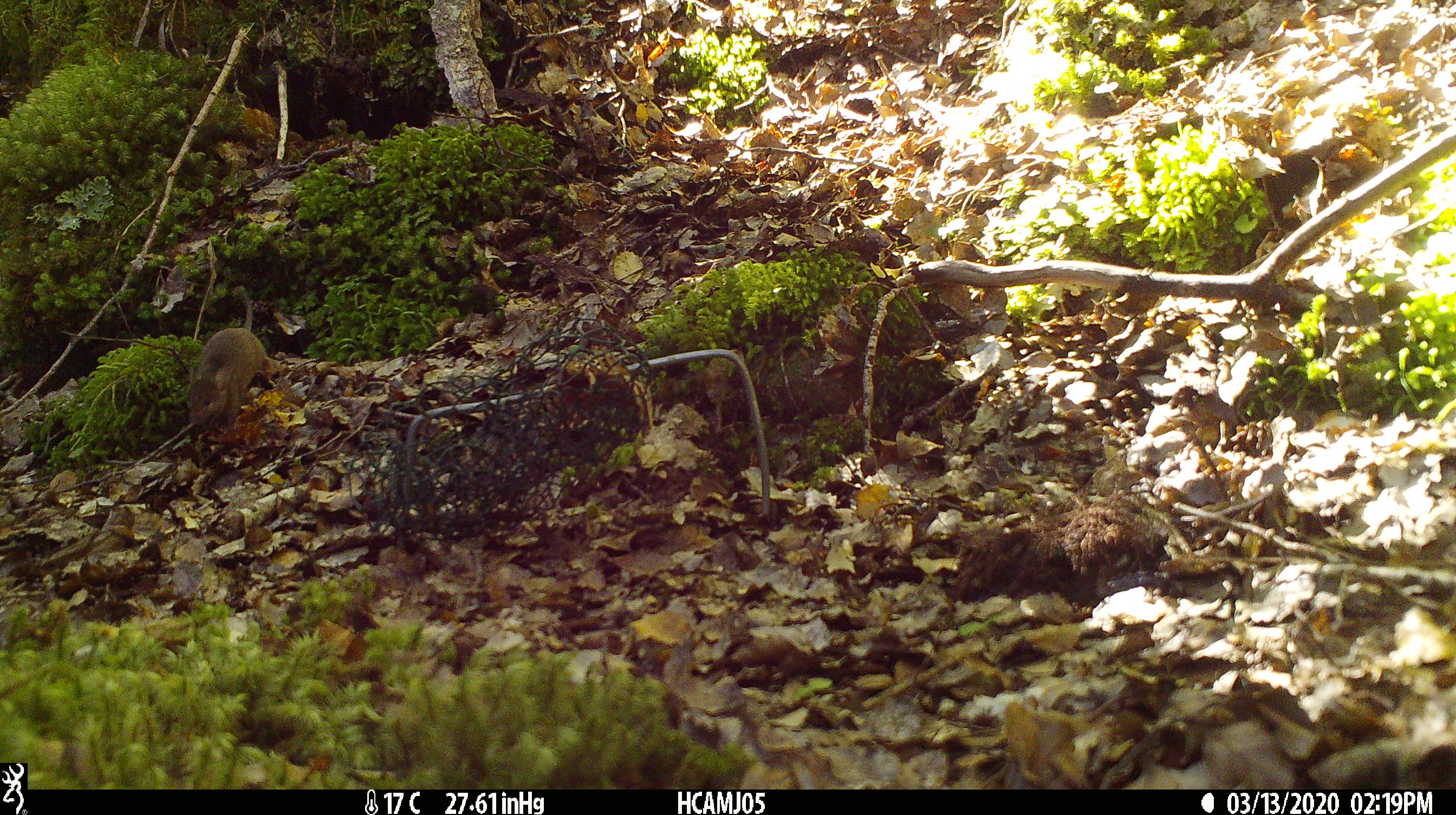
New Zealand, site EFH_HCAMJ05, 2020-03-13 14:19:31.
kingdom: Animalia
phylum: Chordata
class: Mammalia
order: Rodentia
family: Muridae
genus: Mus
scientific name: Mus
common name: mouse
Mouse (Mus).